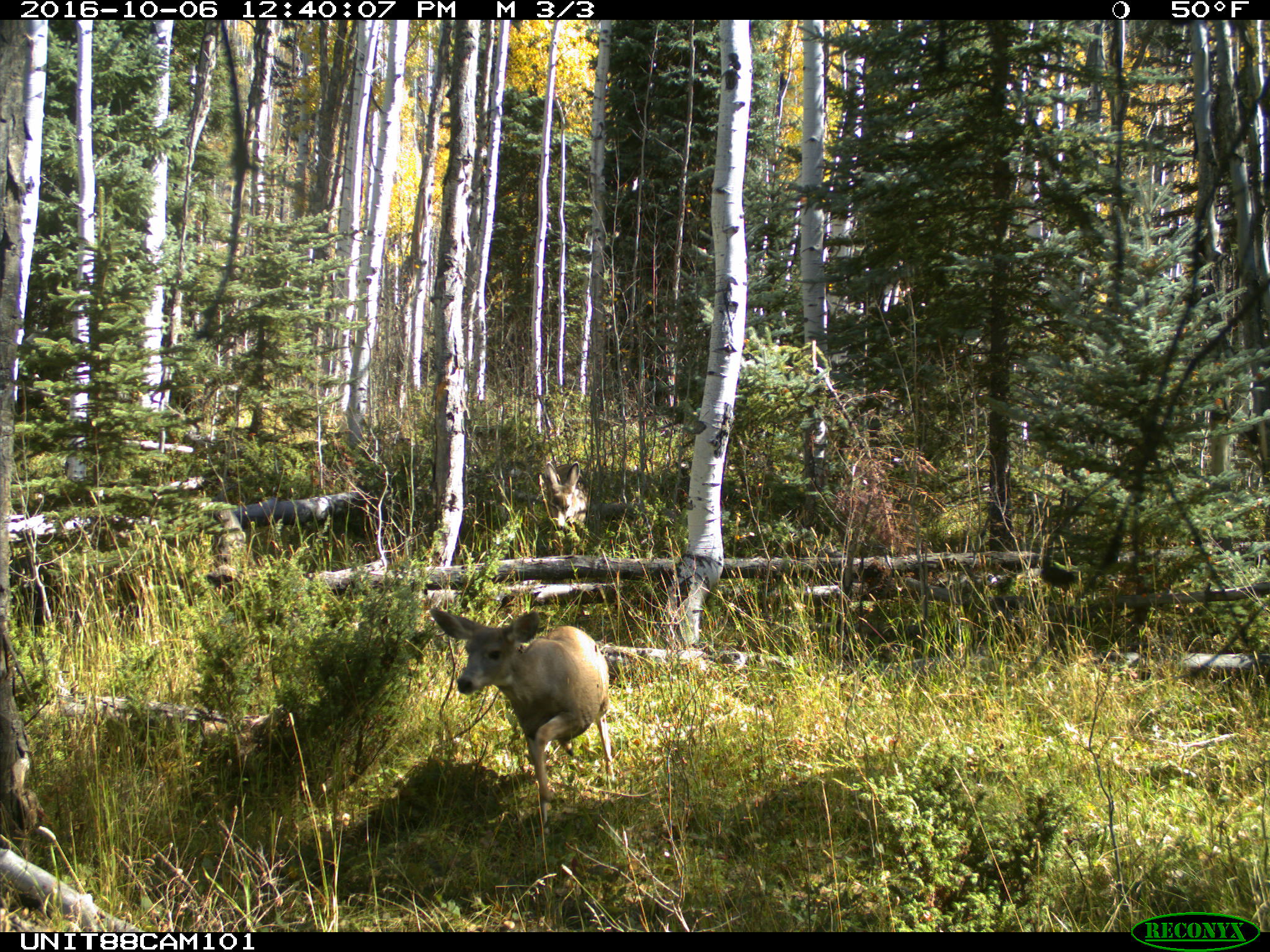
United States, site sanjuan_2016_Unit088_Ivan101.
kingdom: Animalia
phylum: Chordata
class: Mammalia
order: Artiodactyla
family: Cervidae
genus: Odocoileus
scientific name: Odocoileus hemionus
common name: mule deer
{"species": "Odocoileus hemionus (mule deer)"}